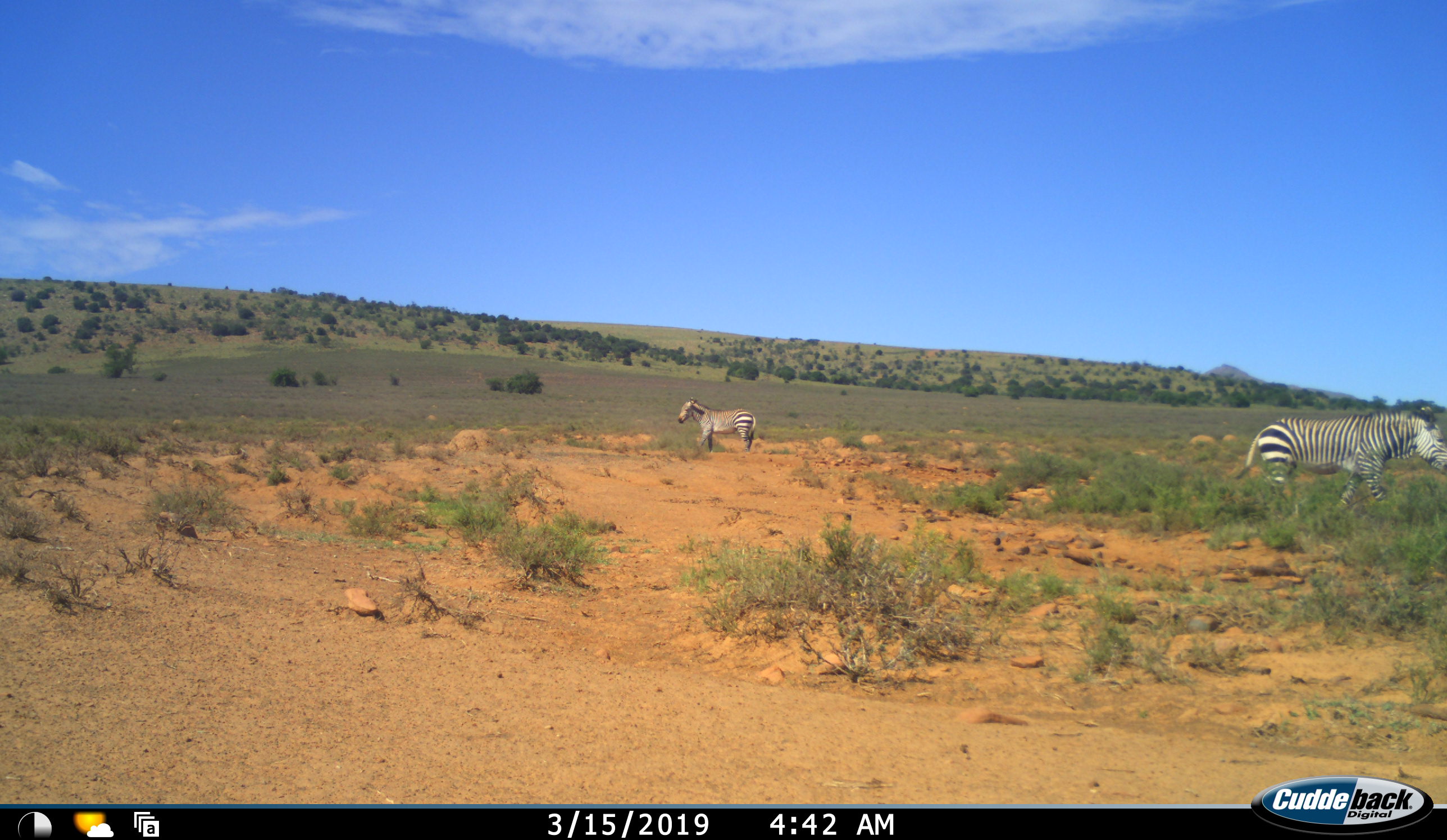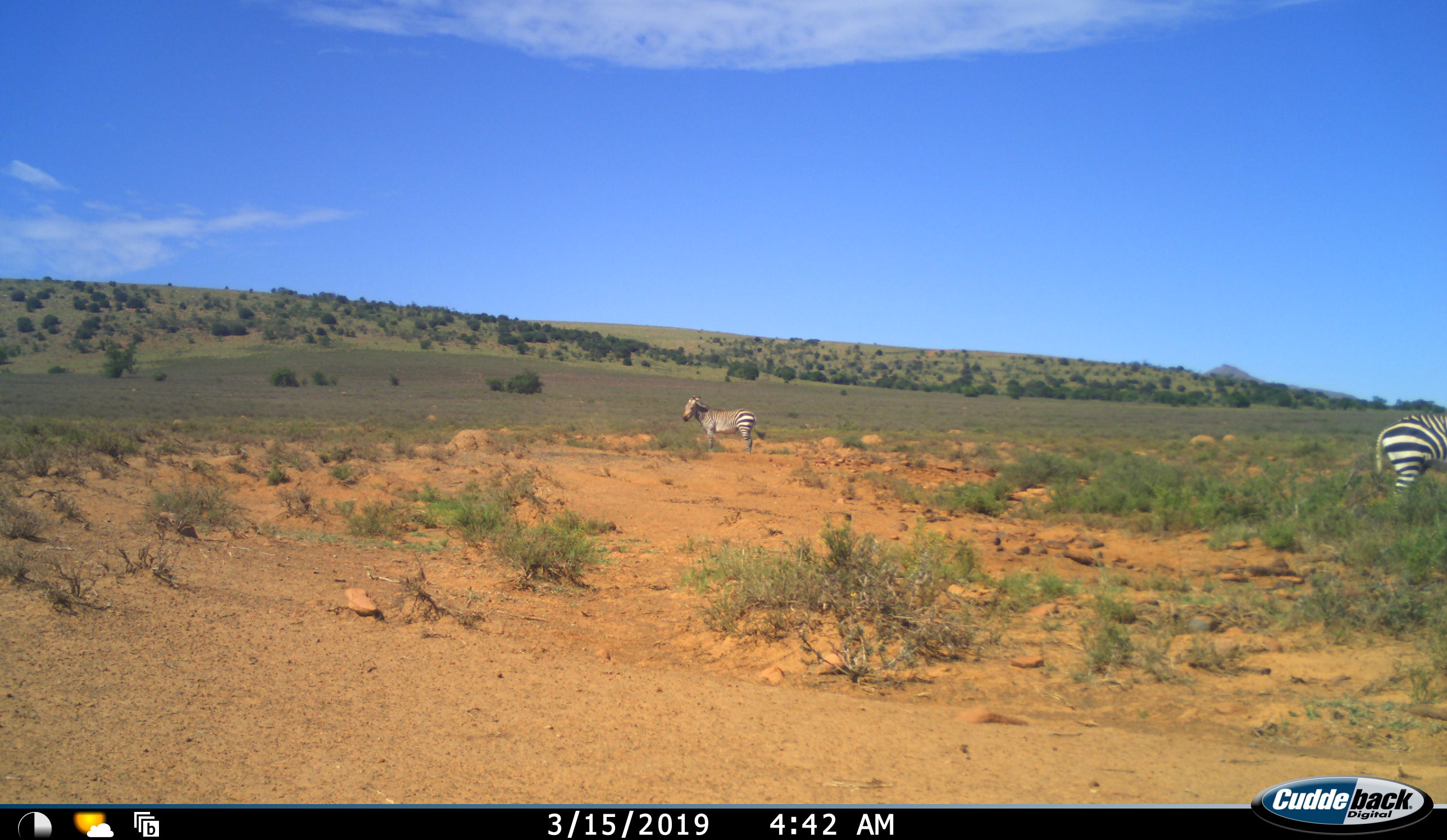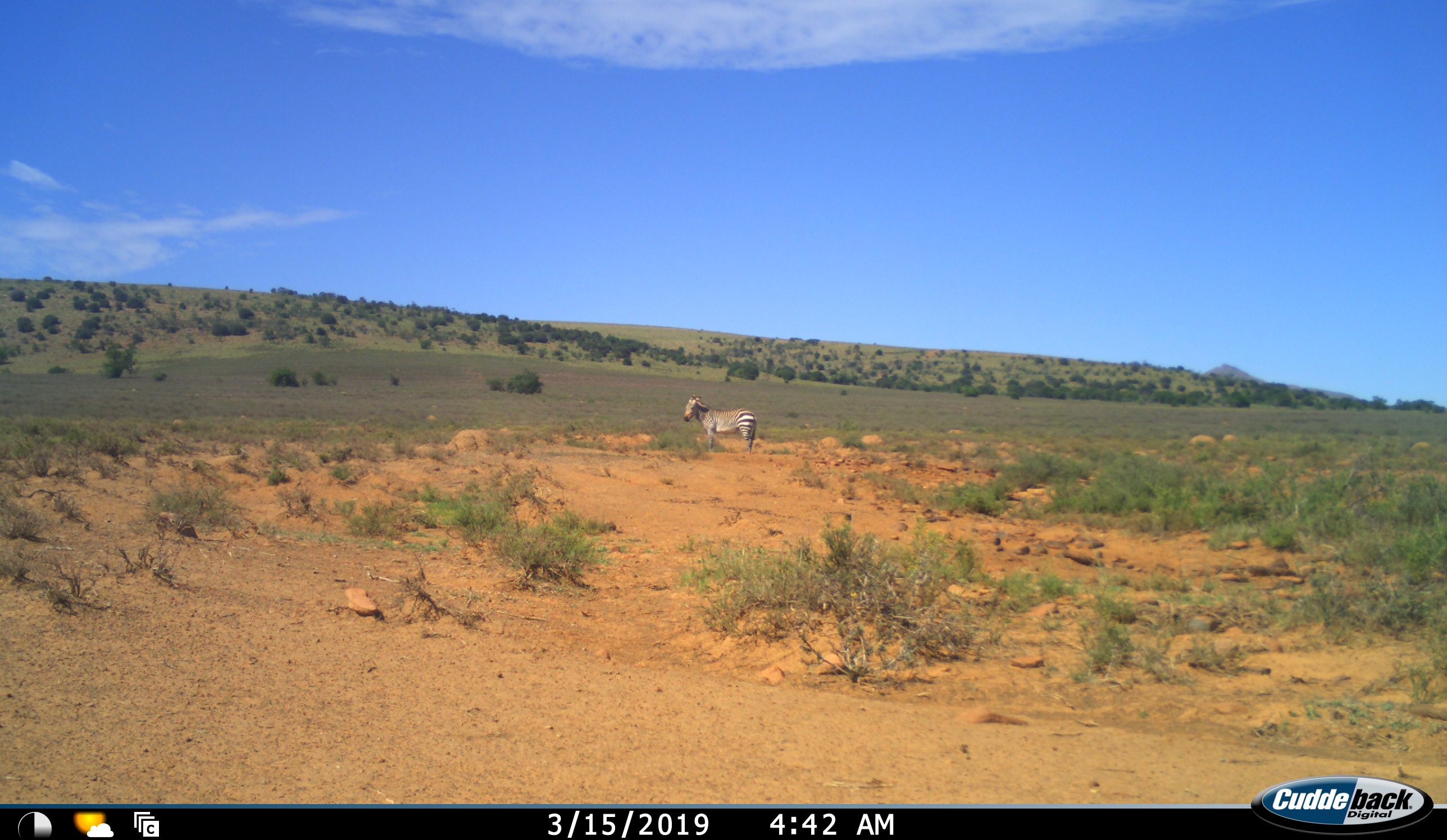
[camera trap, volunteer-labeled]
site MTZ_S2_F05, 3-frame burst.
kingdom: Animalia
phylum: Chordata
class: Mammalia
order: Perissodactyla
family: Equidae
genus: Equus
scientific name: Equus zebra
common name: mountain zebra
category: zebramountain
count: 2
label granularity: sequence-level